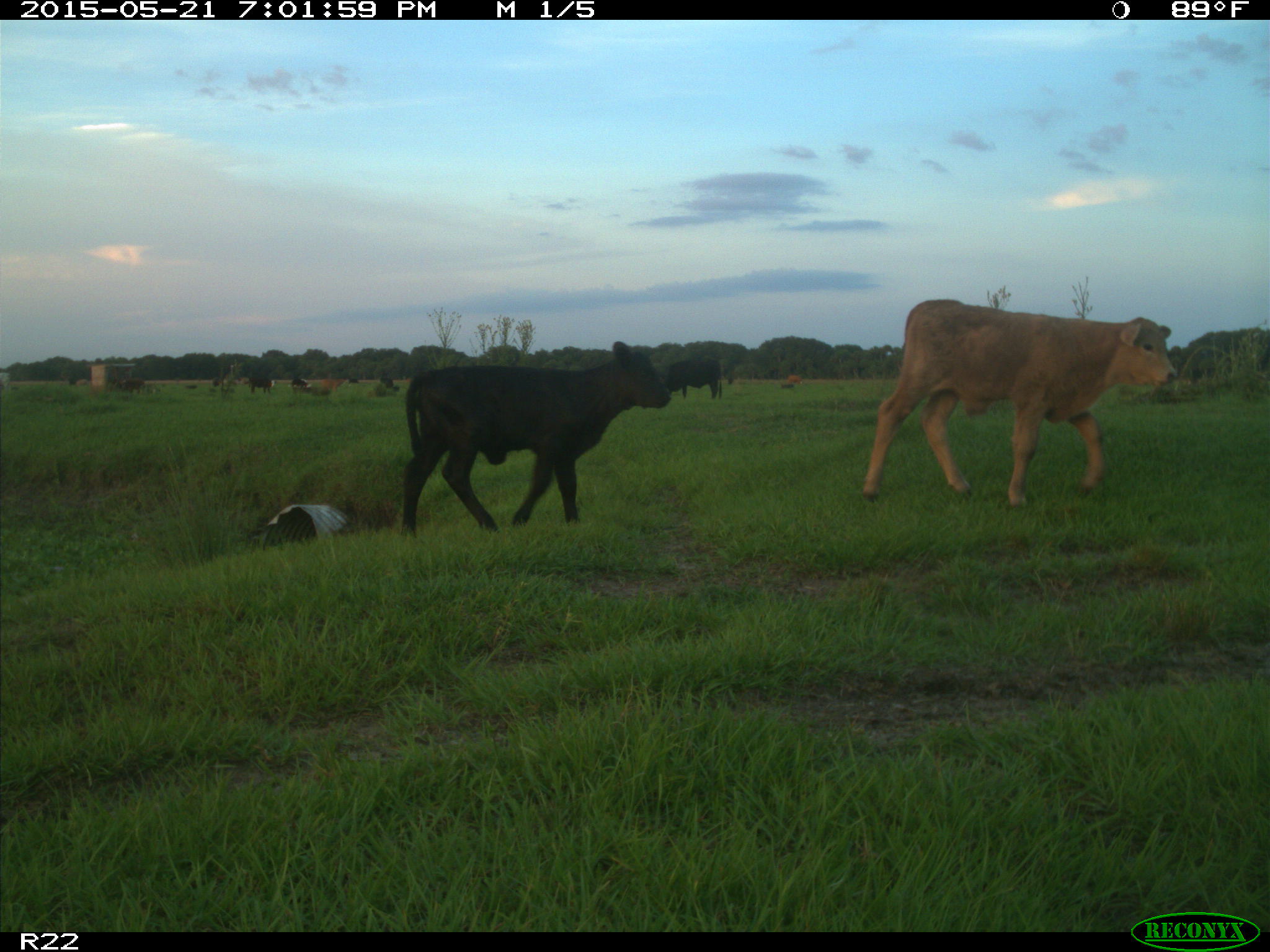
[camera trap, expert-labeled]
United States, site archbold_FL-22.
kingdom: Animalia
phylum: Chordata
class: Mammalia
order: Artiodactyla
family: Bovidae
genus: Bos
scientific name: Bos taurus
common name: domestic cow